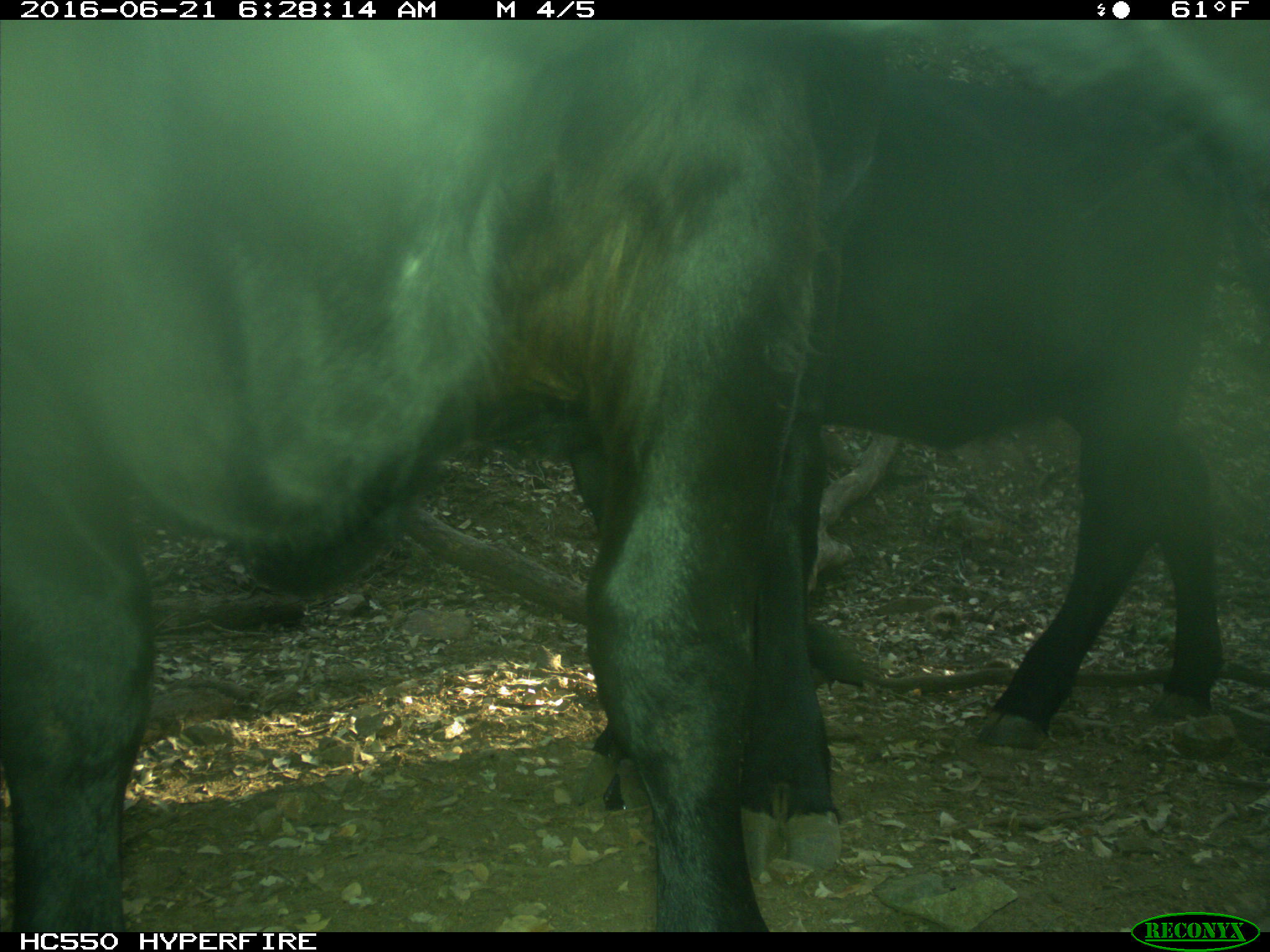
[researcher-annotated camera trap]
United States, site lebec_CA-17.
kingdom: Animalia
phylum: Chordata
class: Mammalia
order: Artiodactyla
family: Bovidae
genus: Bos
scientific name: Bos taurus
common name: domestic cow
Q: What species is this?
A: Bos taurus (domestic cow).